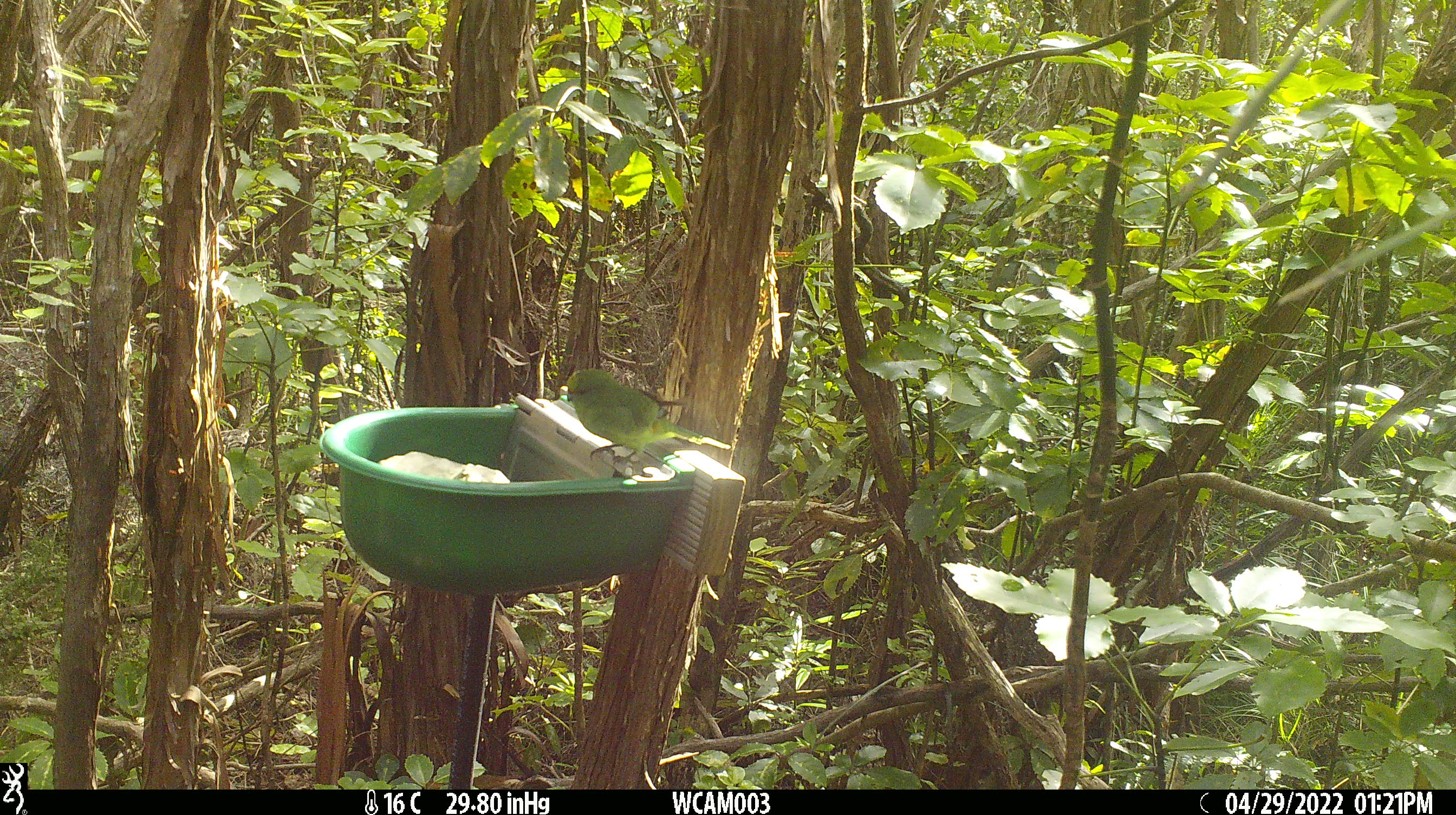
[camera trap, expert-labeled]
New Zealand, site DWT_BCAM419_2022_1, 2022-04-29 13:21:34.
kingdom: Animalia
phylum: Chordata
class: Aves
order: Psittaciformes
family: Psittaculidae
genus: Cyanoramphus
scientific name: Cyanoramphus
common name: parakeet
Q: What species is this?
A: Parakeet (Cyanoramphus).